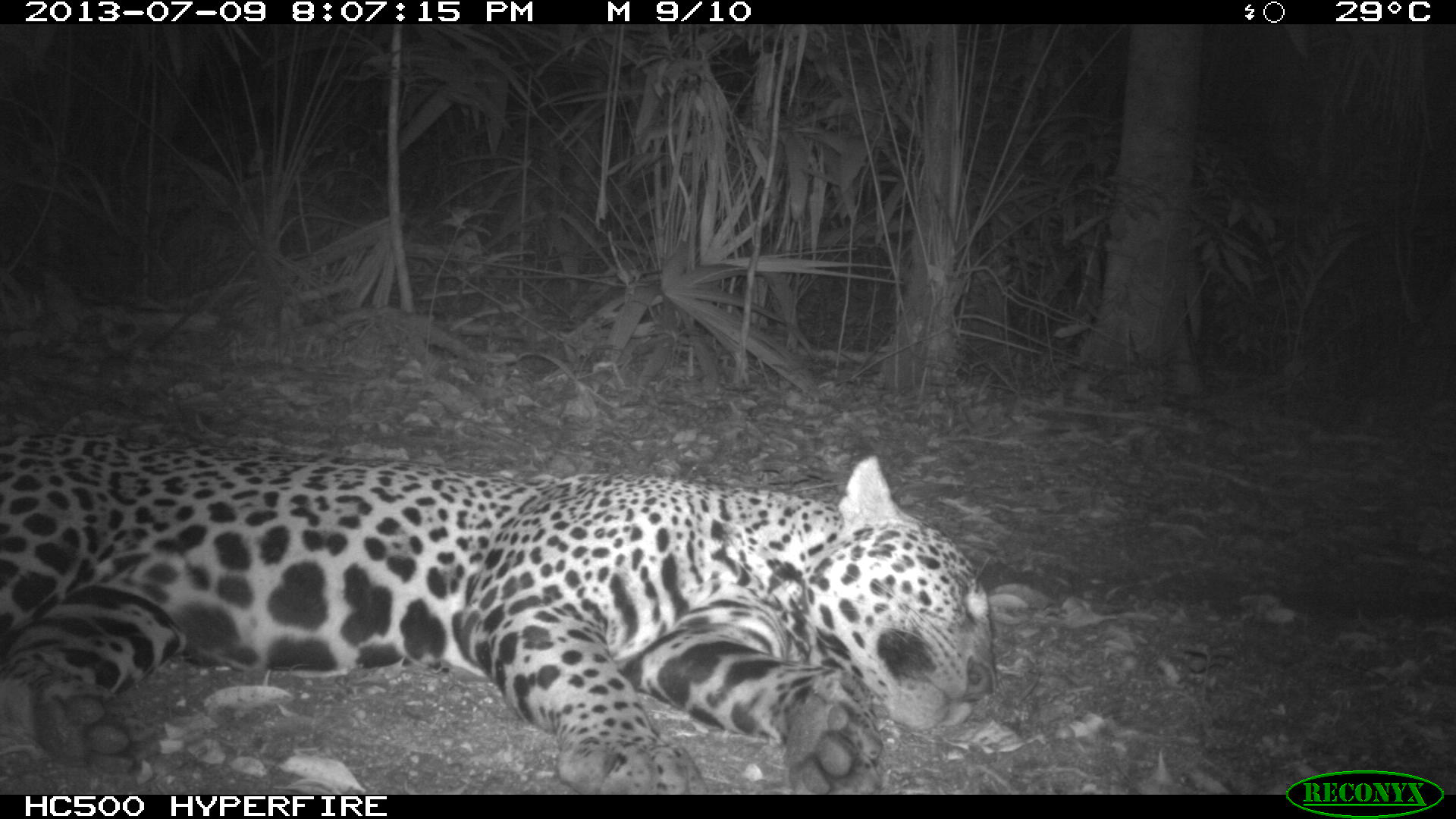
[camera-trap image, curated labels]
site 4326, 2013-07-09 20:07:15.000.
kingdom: Animalia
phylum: Chordata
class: Mammalia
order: Carnivora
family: Felidae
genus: Panthera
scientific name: Panthera onca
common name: jaguar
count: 1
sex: male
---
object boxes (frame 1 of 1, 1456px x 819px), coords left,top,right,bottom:
panthera onca: 0,430,999,793